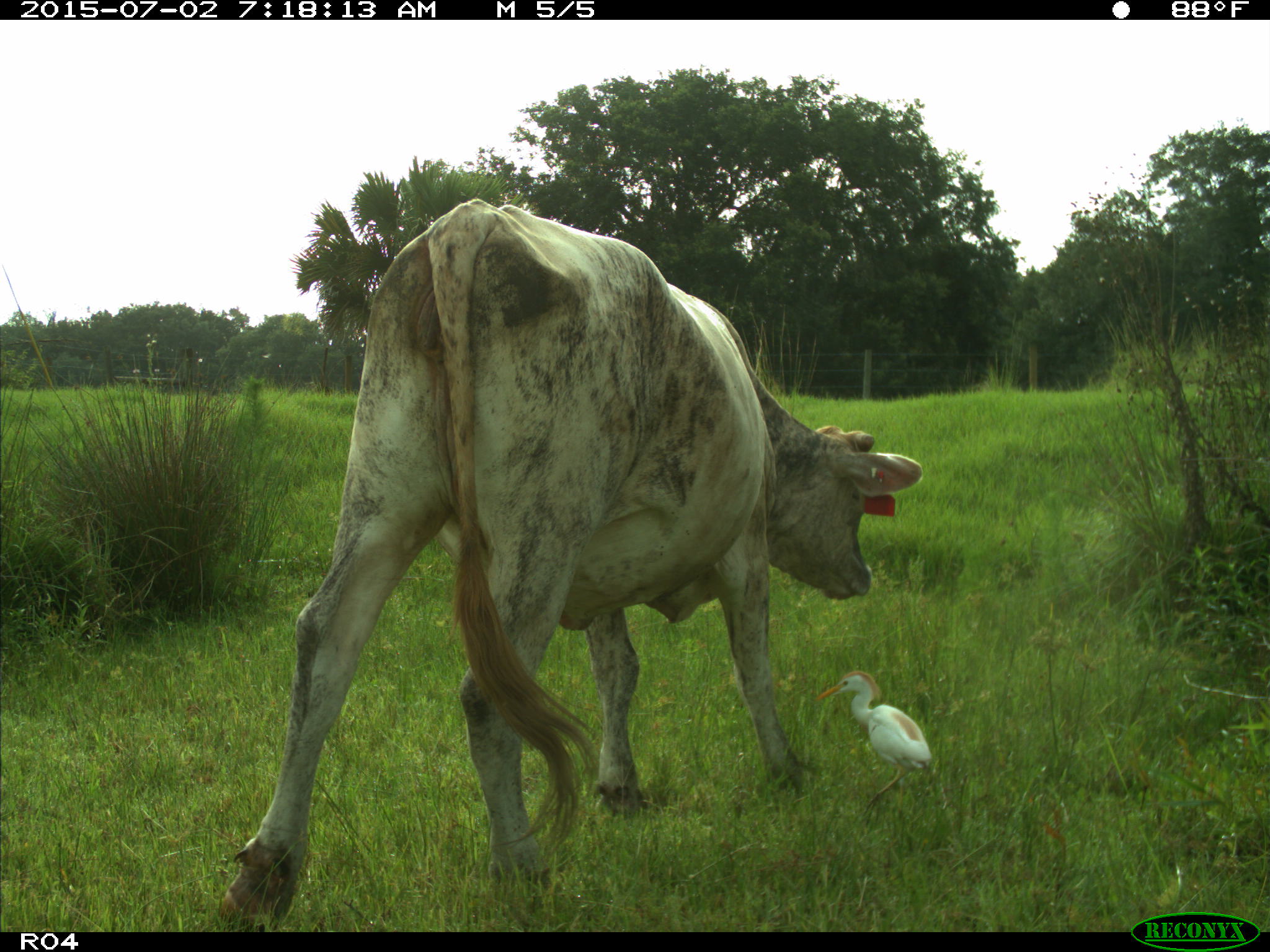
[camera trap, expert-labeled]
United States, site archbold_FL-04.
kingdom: Animalia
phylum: Chordata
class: Mammalia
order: Artiodactyla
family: Bovidae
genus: Bos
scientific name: Bos taurus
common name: domestic cow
Bos taurus (domestic cow).